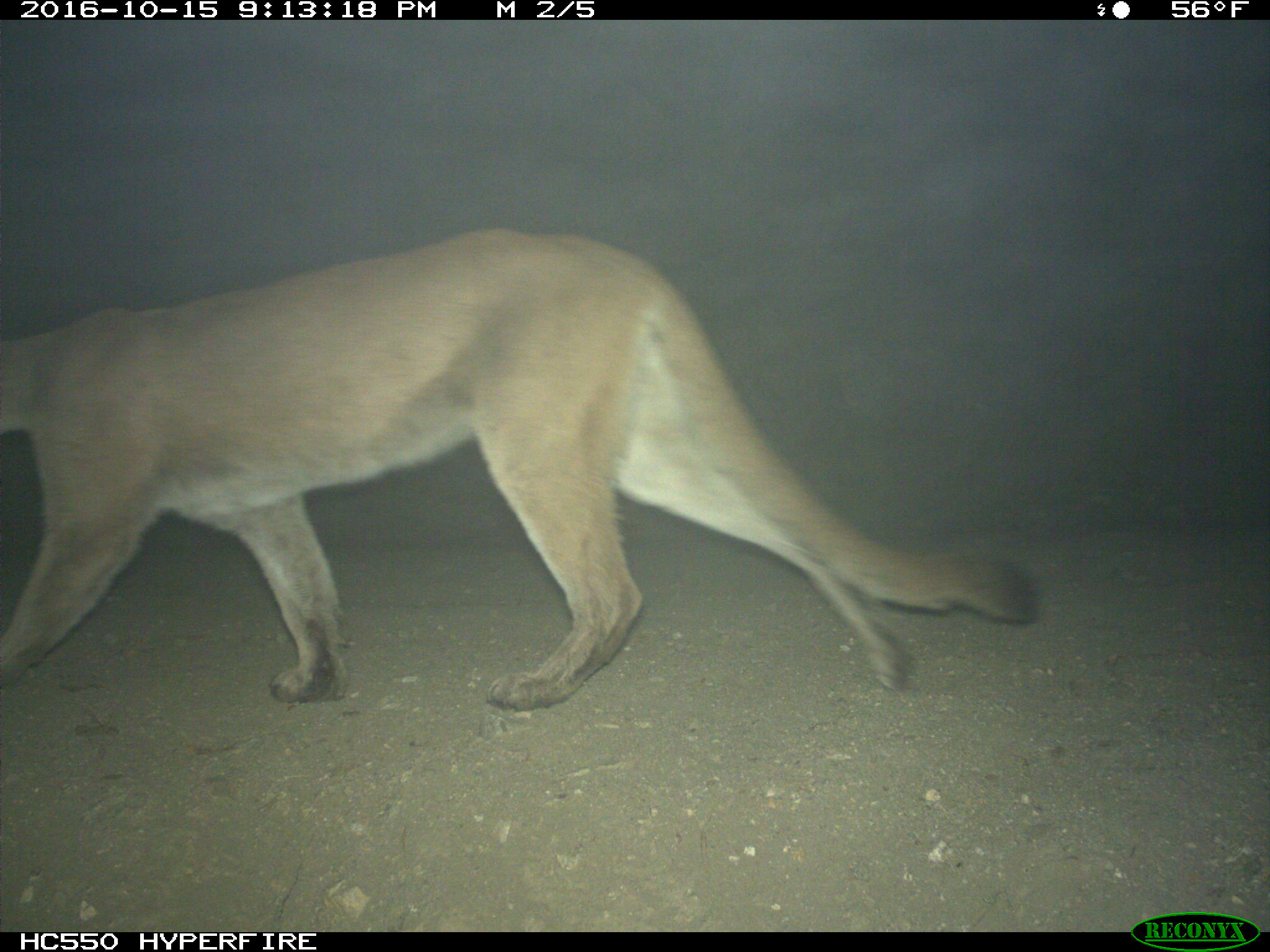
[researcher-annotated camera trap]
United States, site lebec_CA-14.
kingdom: Animalia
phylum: Chordata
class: Mammalia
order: Carnivora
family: Felidae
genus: Puma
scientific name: Puma concolor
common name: mountain lion